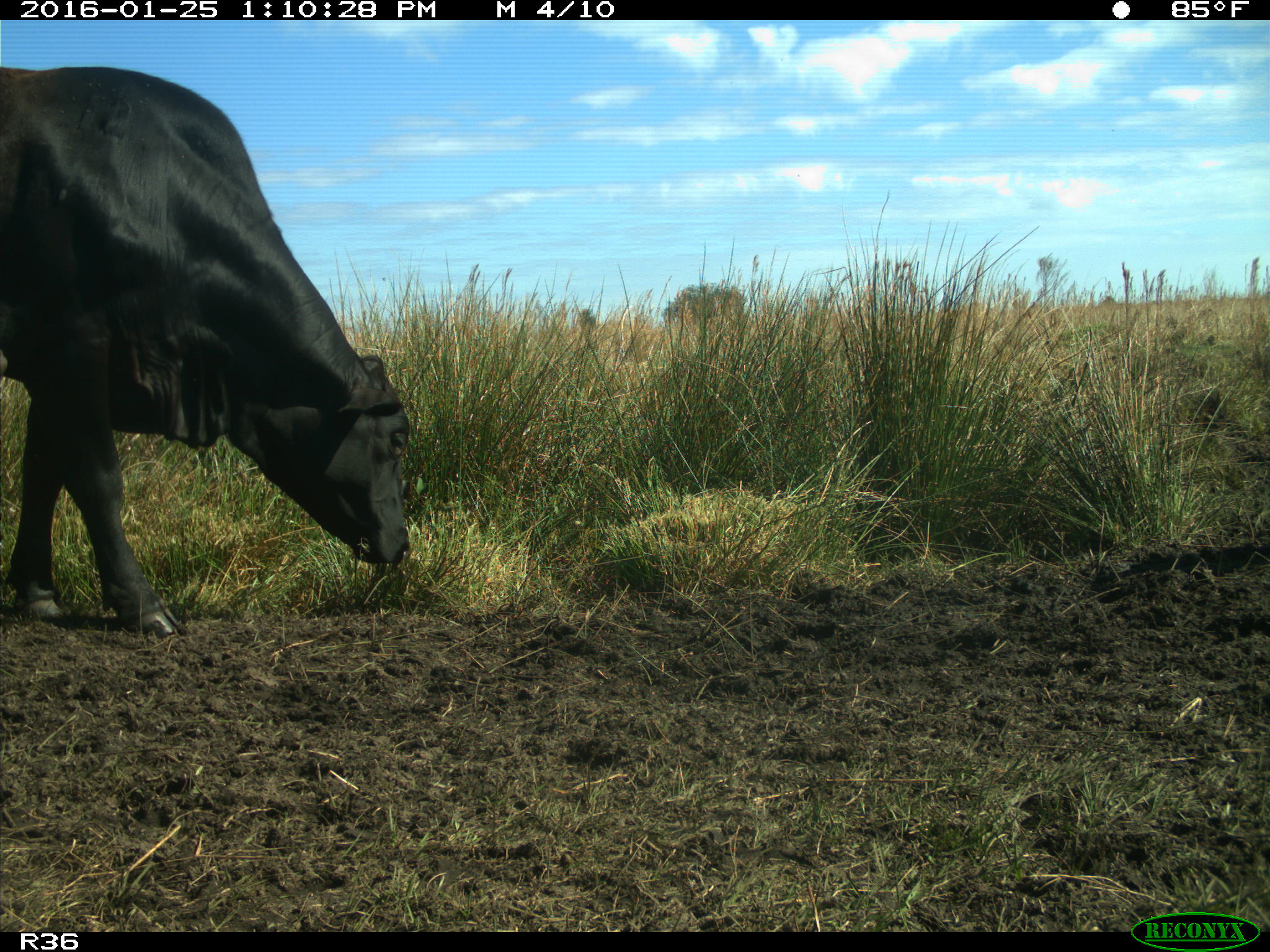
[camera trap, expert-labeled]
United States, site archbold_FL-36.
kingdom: Animalia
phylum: Chordata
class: Mammalia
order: Artiodactyla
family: Bovidae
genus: Bos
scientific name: Bos taurus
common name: domestic cow